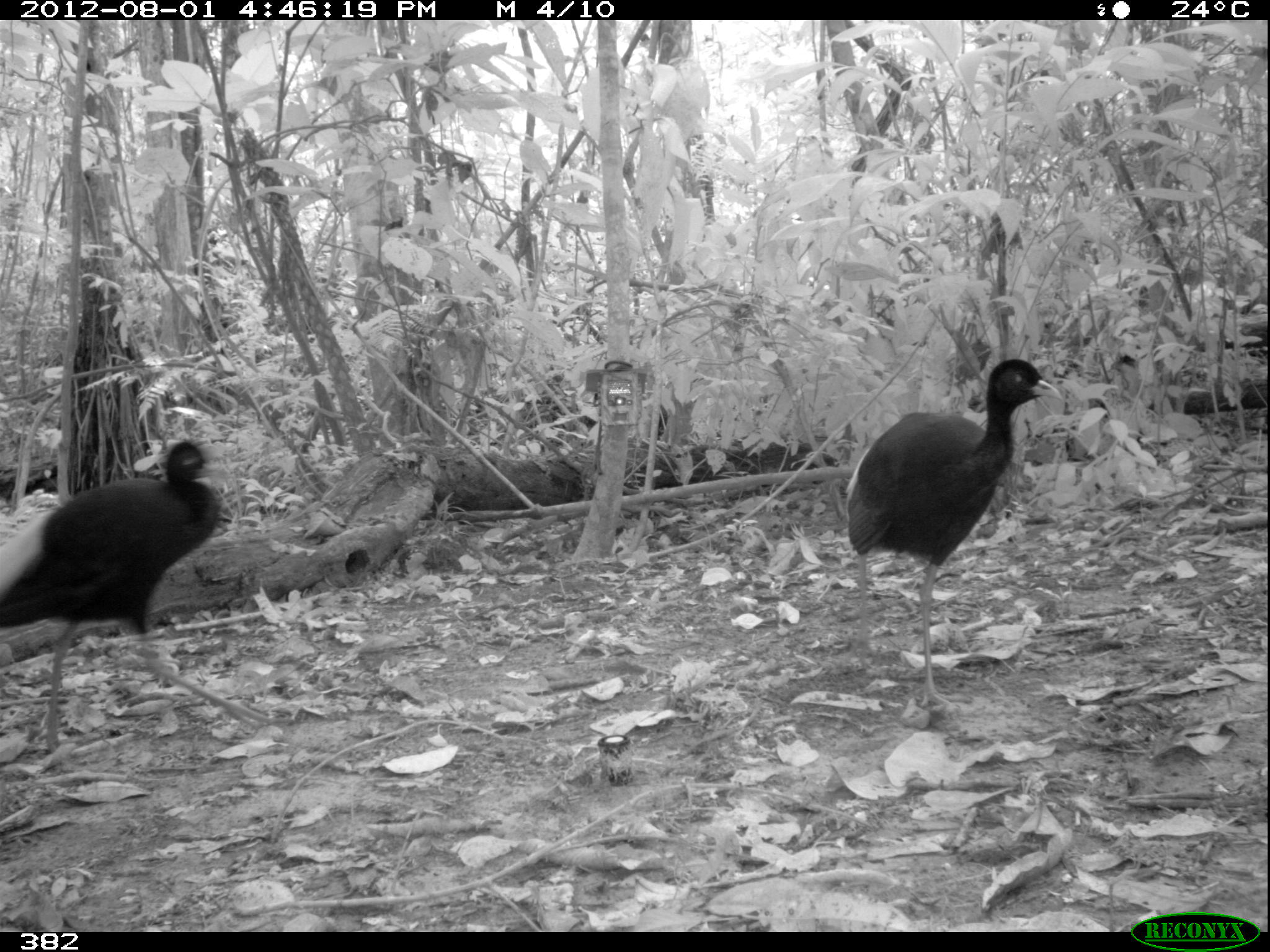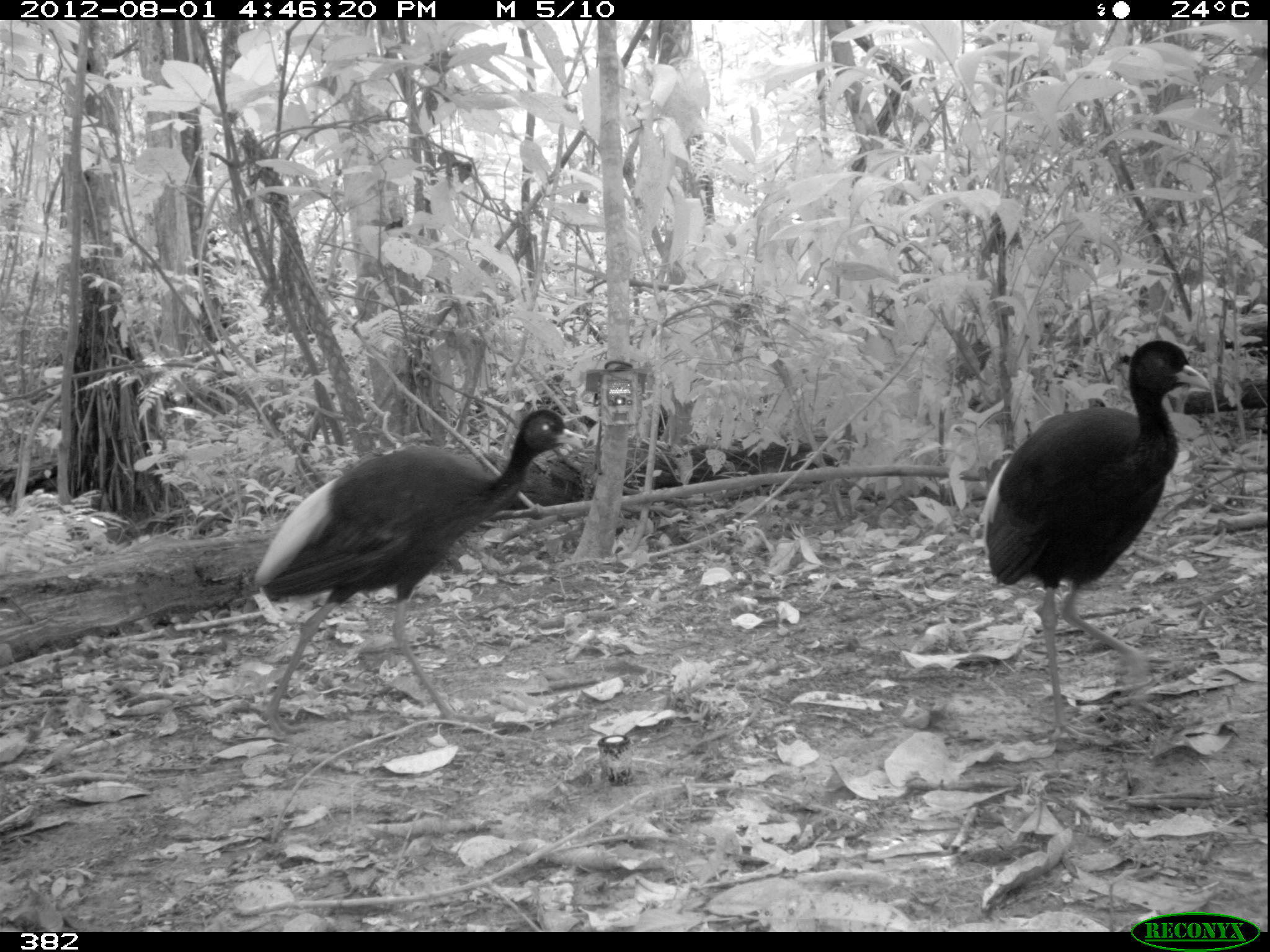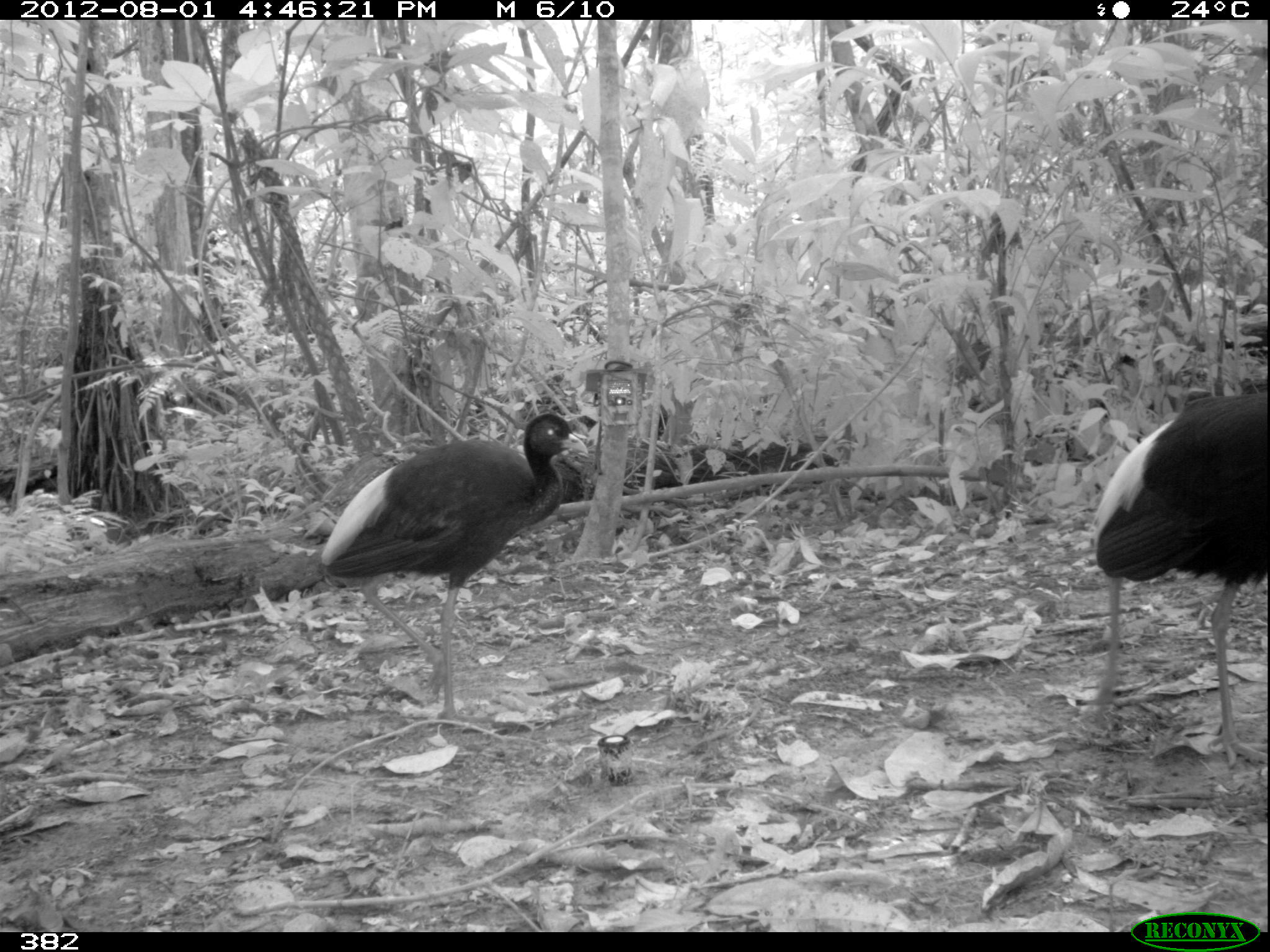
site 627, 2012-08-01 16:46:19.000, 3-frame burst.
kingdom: Animalia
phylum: Chordata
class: Aves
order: Gruiformes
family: Psophiidae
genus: Psophia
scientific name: Psophia leucoptera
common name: pale-winged trumpeter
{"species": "Psophia leucoptera (pale-winged trumpeter)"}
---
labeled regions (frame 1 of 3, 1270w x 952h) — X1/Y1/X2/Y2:
psophia leucoptera: 0/437/271/755; 842/358/1062/708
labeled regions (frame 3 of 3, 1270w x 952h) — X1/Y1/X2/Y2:
psophia leucoptera: 319/412/588/726; 1081/392/1268/765